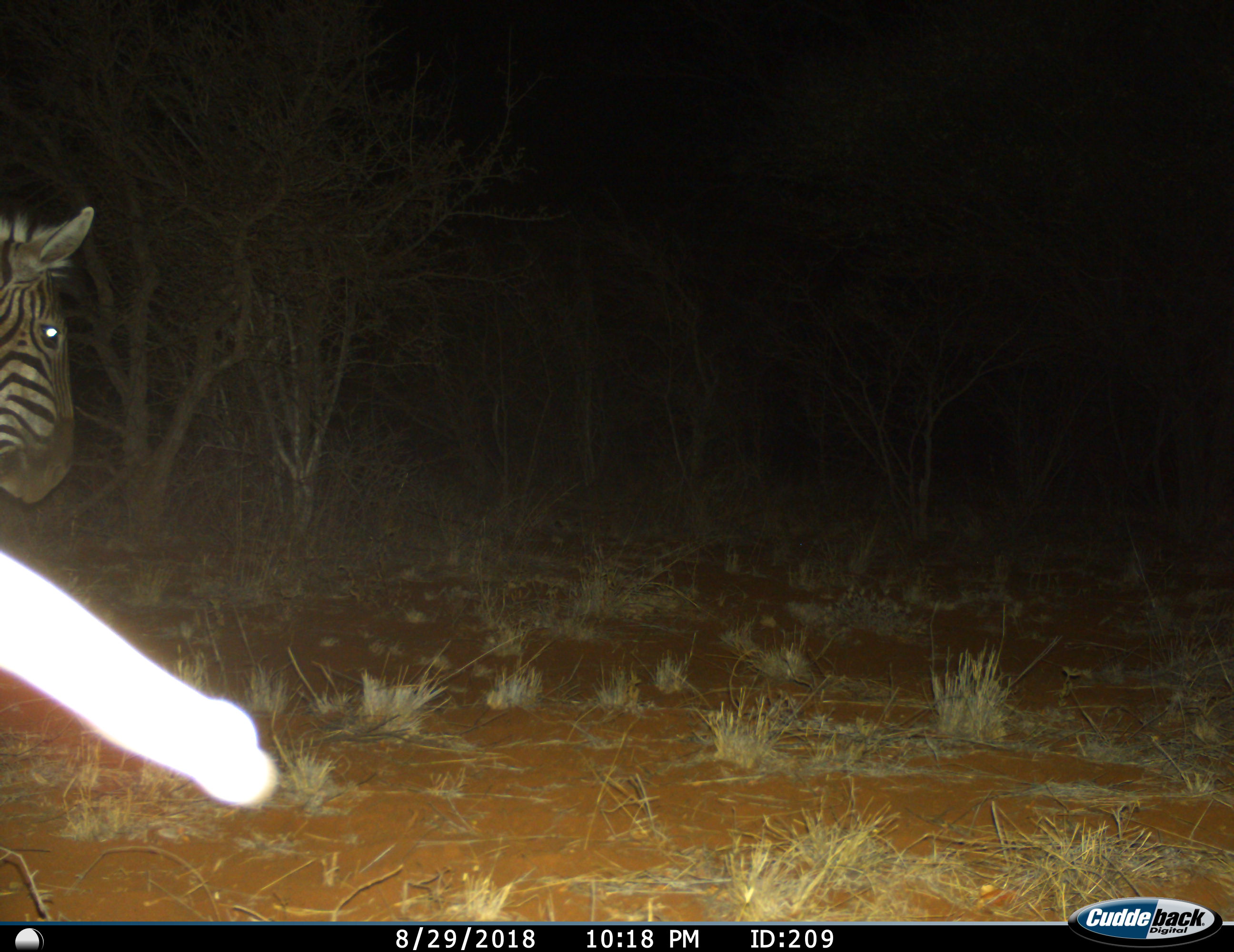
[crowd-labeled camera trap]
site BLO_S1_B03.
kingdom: Animalia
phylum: Chordata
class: Mammalia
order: Perissodactyla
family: Equidae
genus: Equus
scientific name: Equus quagga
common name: plains zebra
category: zebraplains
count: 1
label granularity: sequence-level